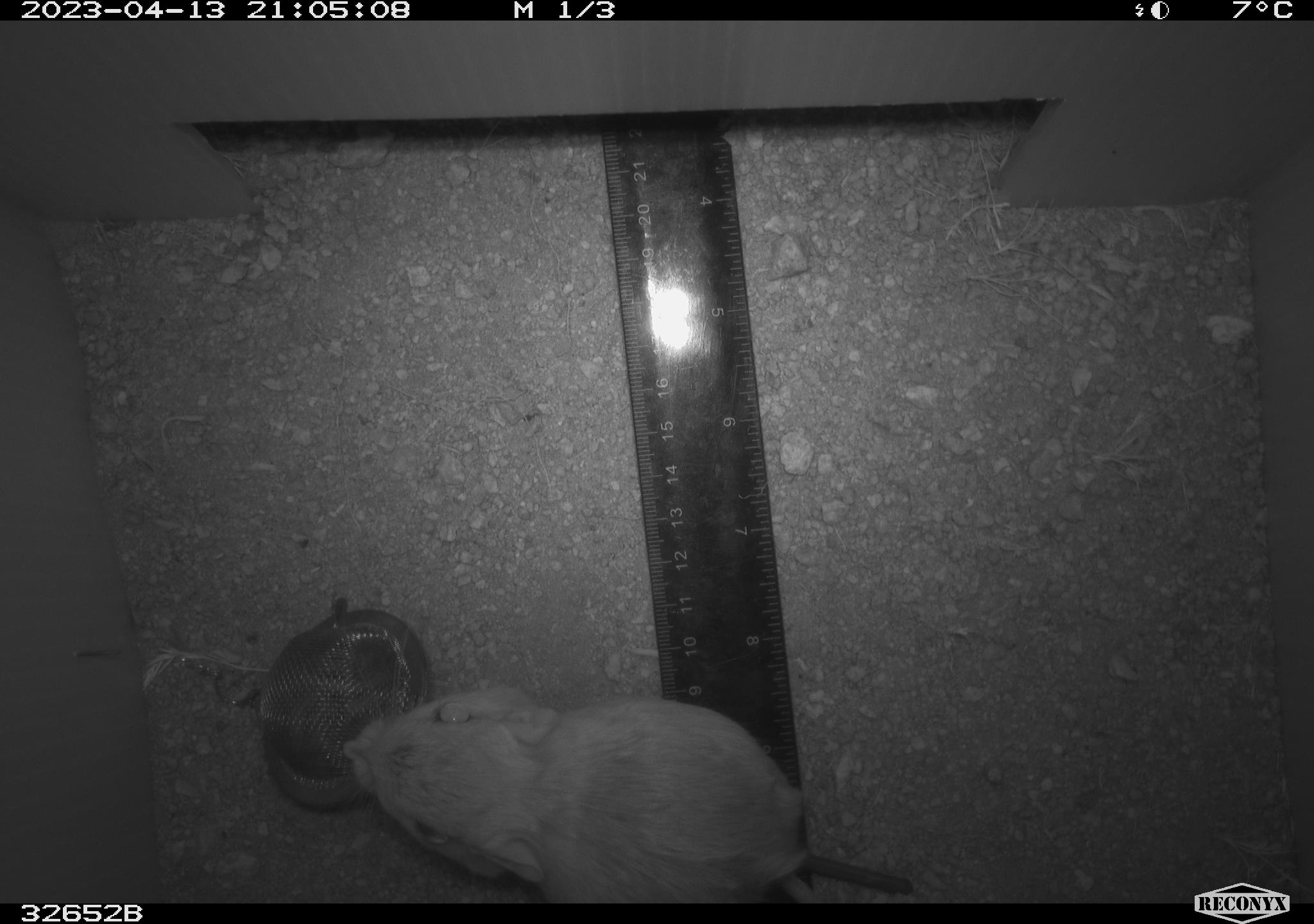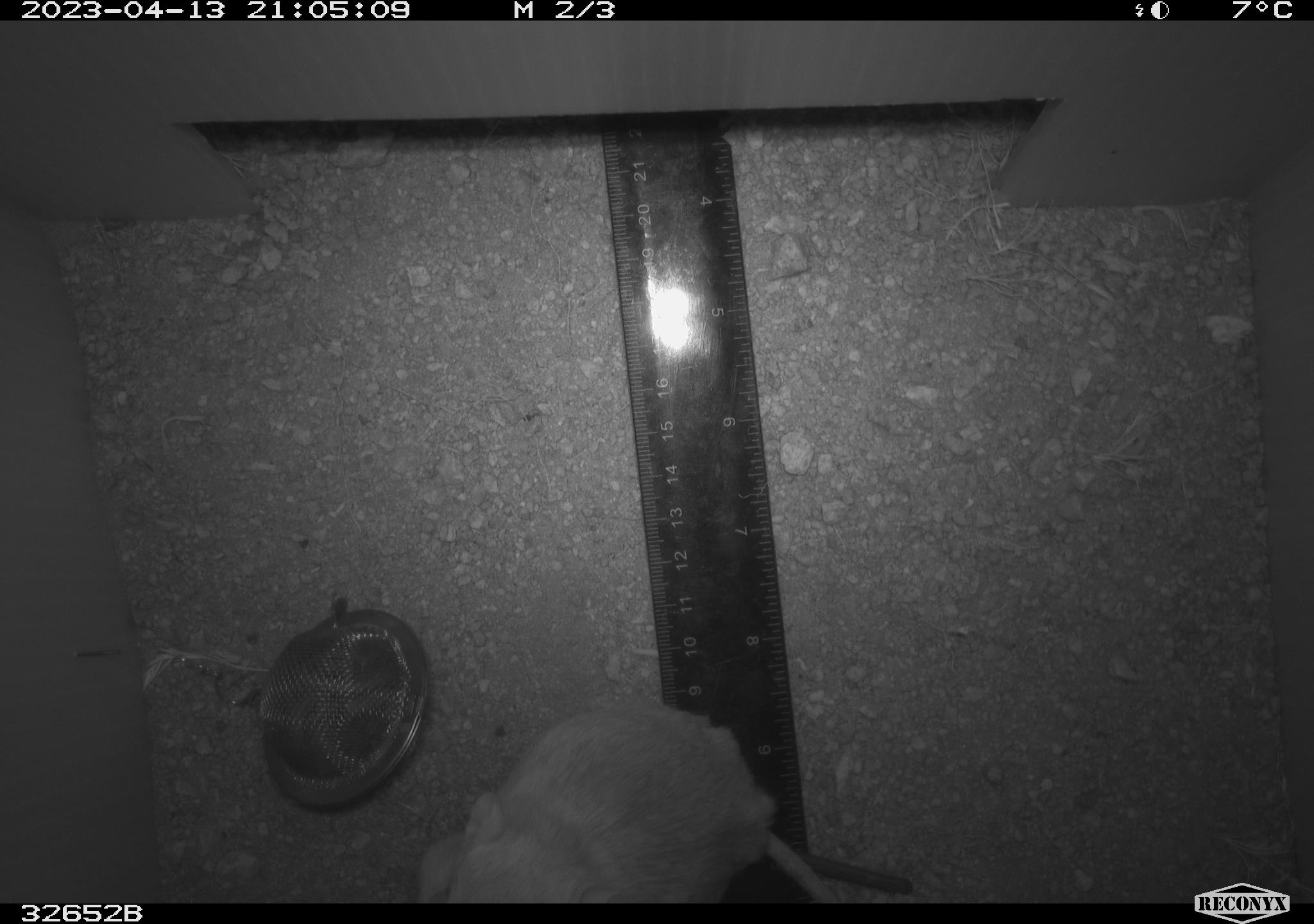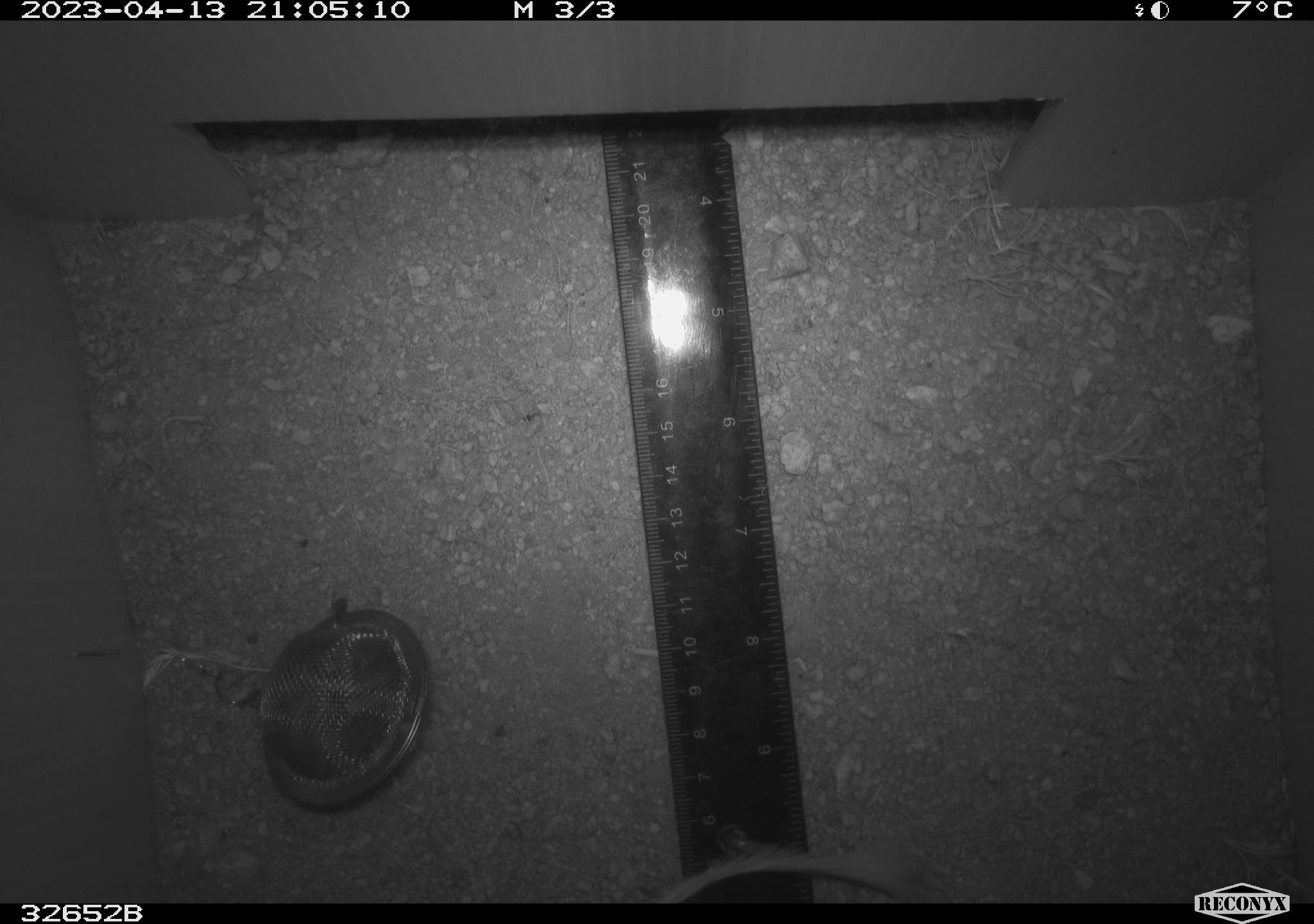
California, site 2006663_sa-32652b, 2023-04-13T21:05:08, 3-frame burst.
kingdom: Animalia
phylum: Chordata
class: Mammalia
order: Rodentia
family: Heteromyidae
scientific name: Heteromyidae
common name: kangaroo rats and pocket mice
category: heteromyidae family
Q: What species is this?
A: Heteromyidae family (kangaroo rats and pocket mice) (Heteromyidae).